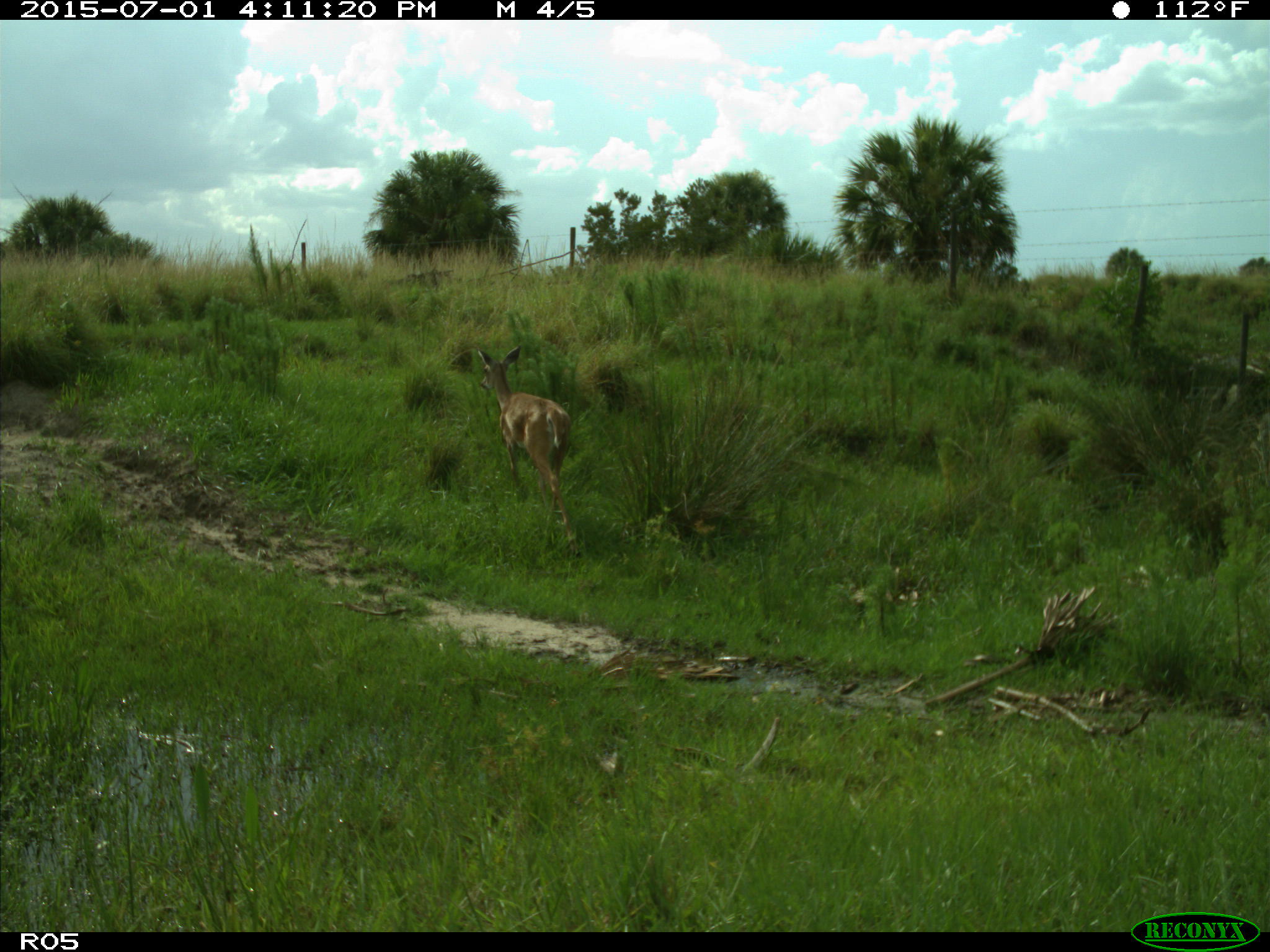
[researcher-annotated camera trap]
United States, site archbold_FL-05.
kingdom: Animalia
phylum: Chordata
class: Mammalia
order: Artiodactyla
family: Cervidae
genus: Odocoileus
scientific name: Odocoileus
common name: deer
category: unidentified deer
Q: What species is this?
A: Unidentified deer (deer) (Odocoileus).